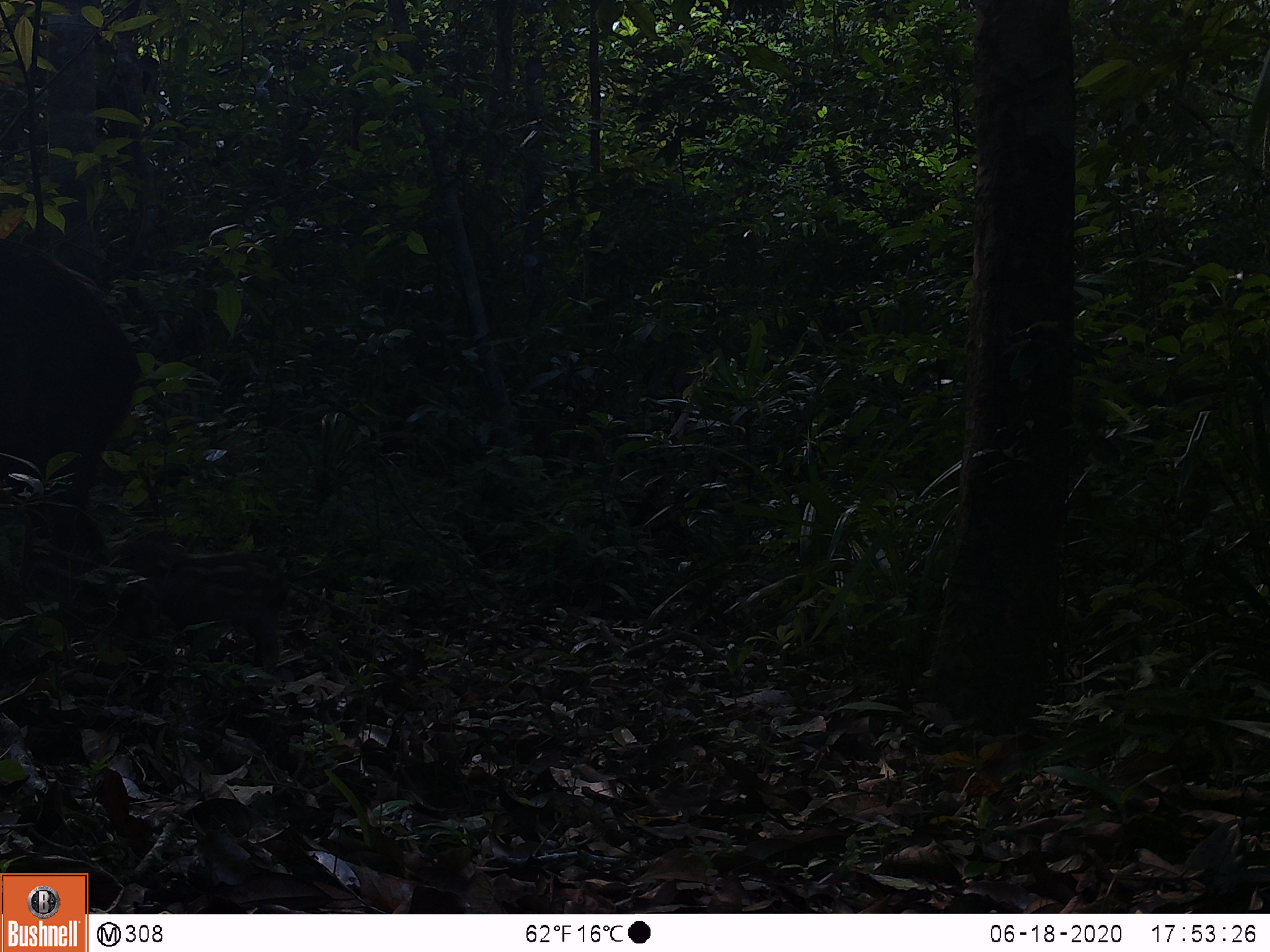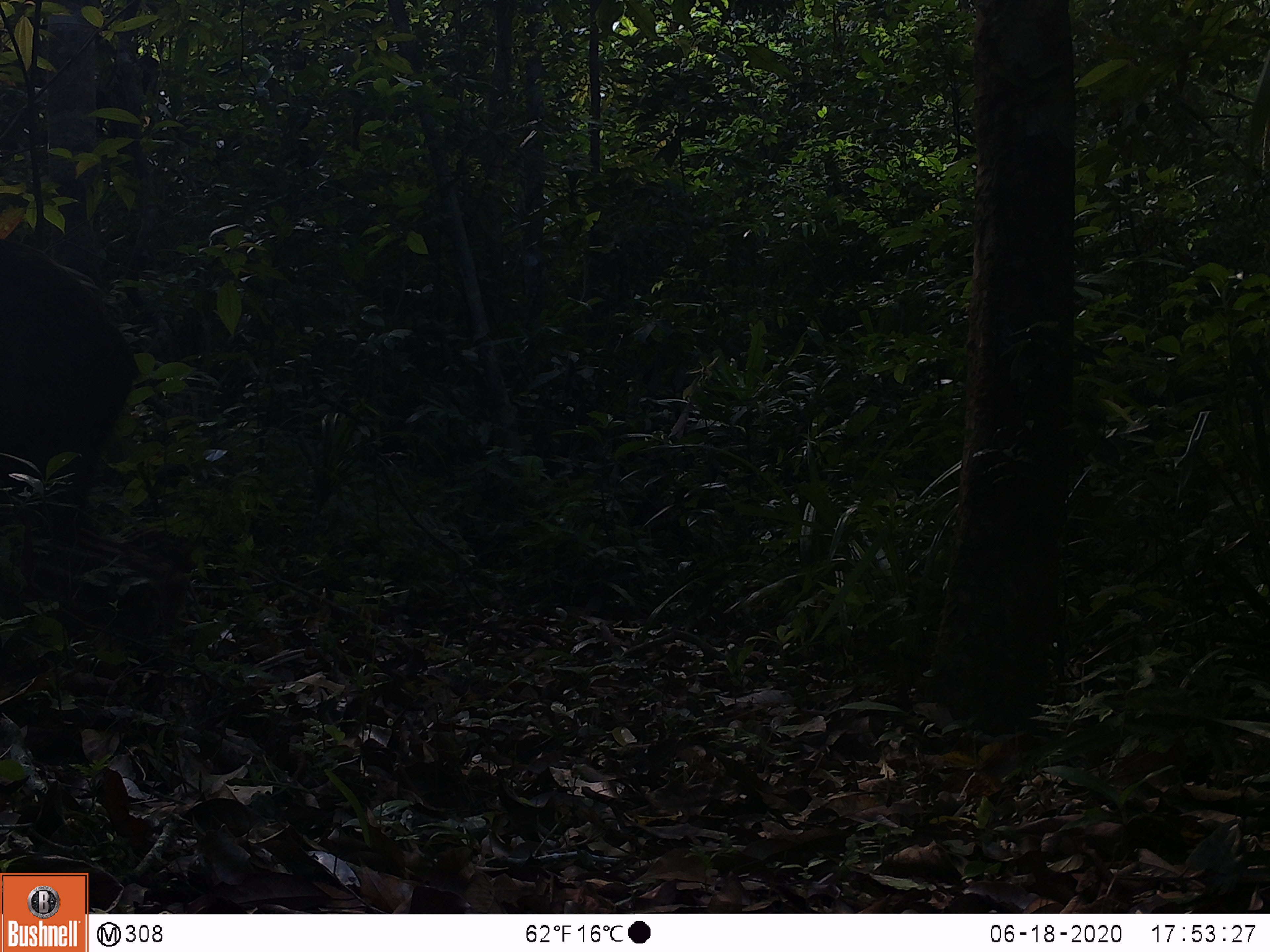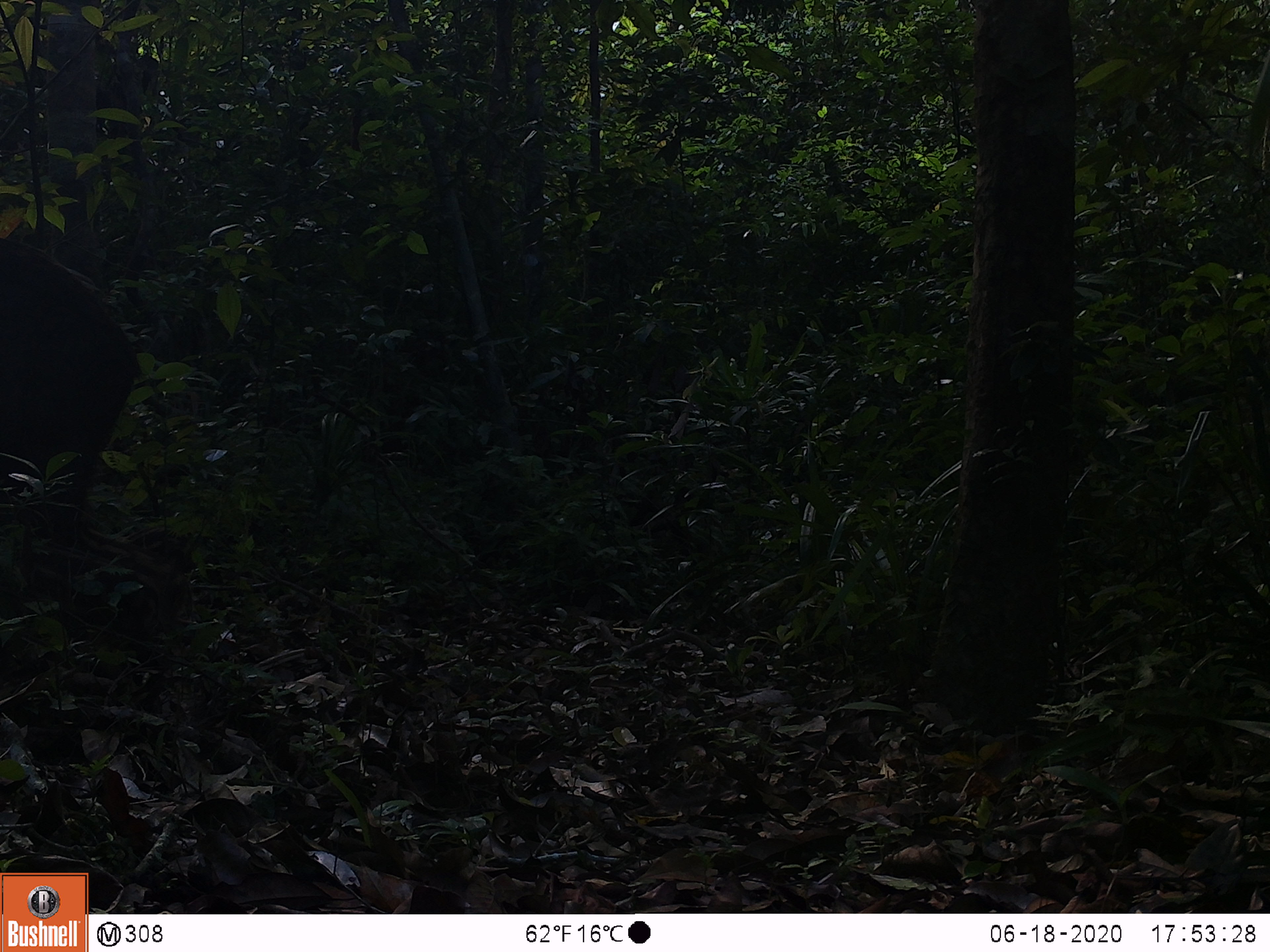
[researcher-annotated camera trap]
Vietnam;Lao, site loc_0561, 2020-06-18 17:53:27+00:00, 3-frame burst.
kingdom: Animalia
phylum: Chordata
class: Mammalia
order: Artiodactyla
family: Suidae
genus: Sus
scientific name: Sus scrofa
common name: eurasian wild pig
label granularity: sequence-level